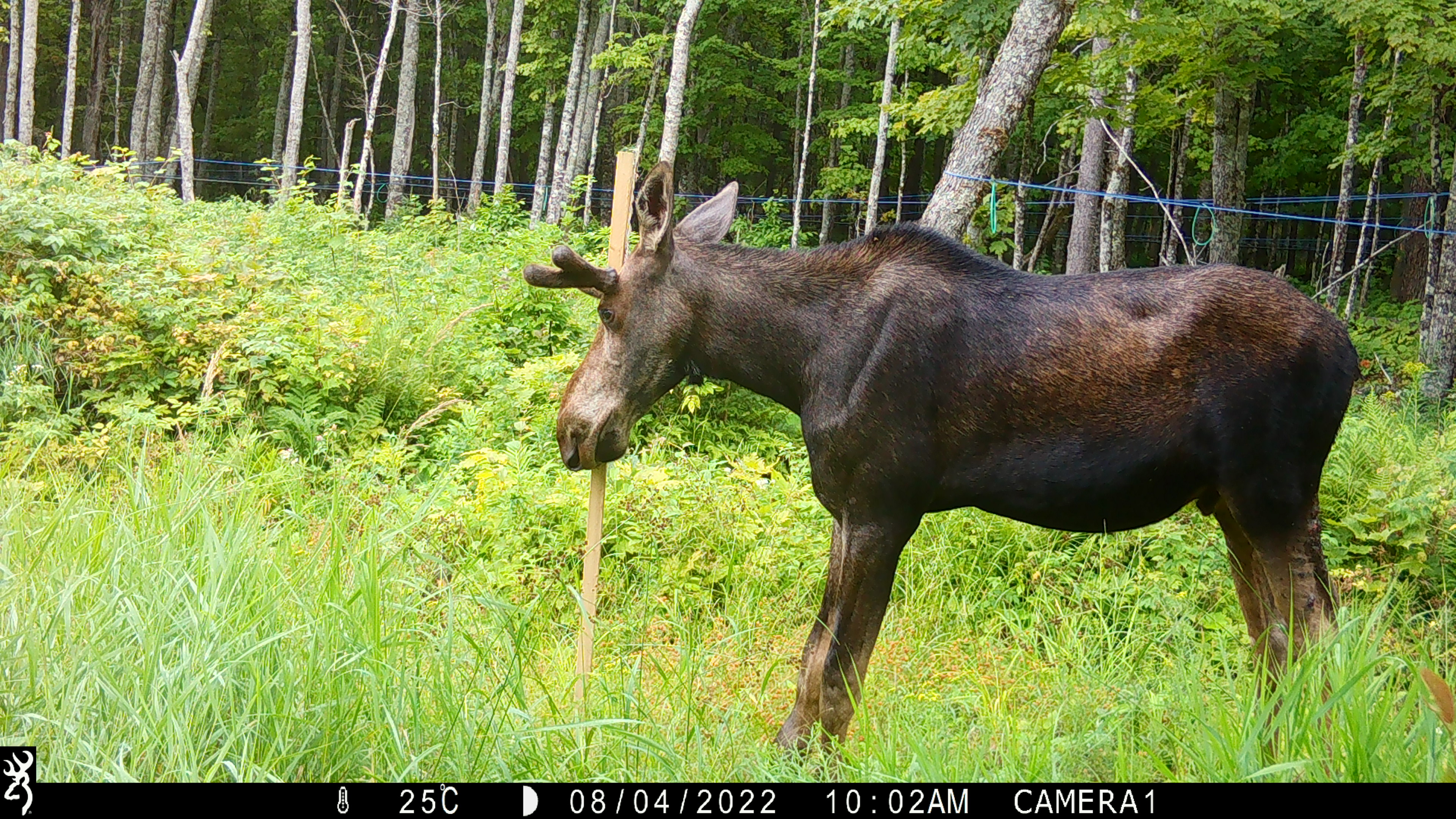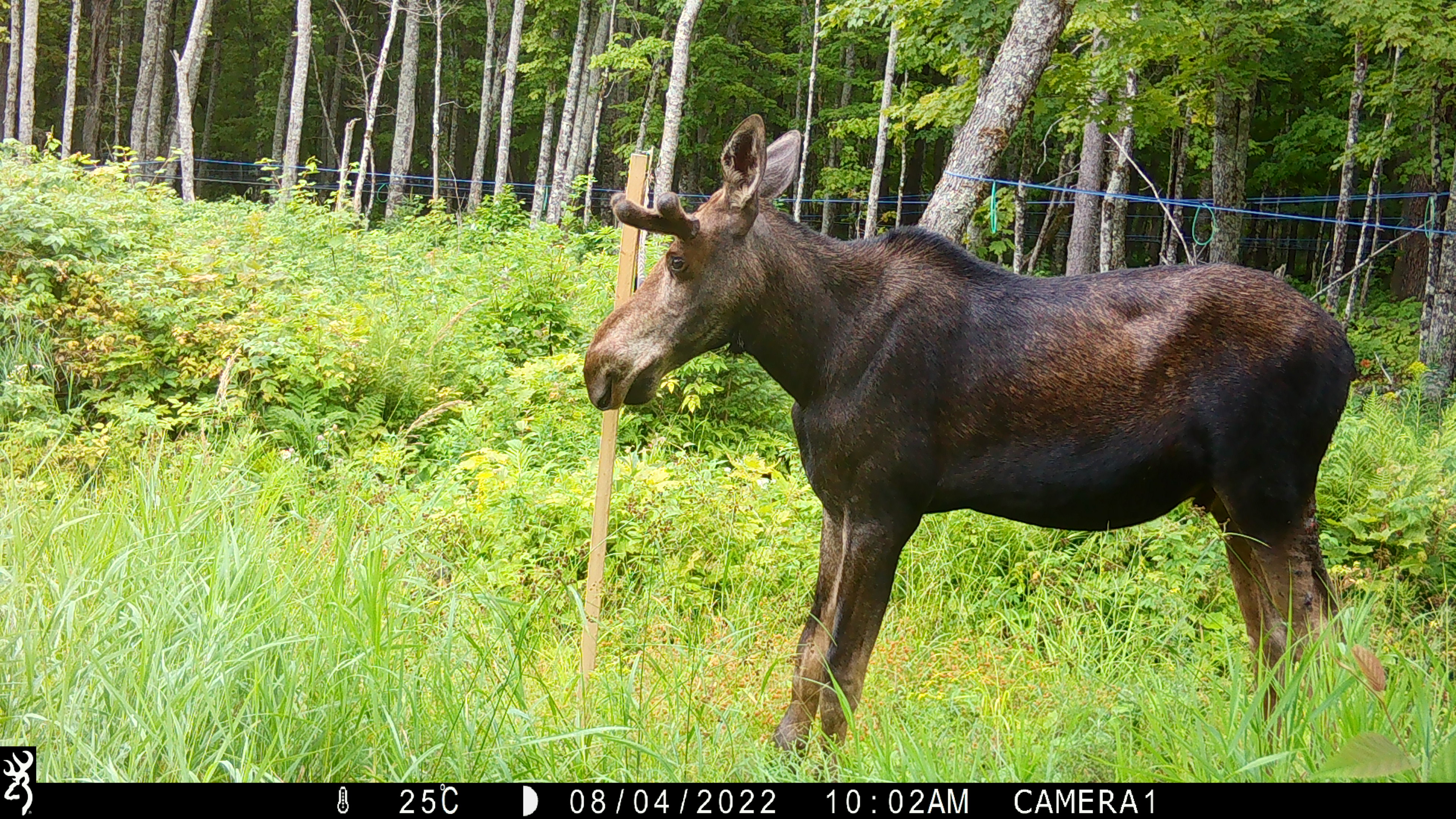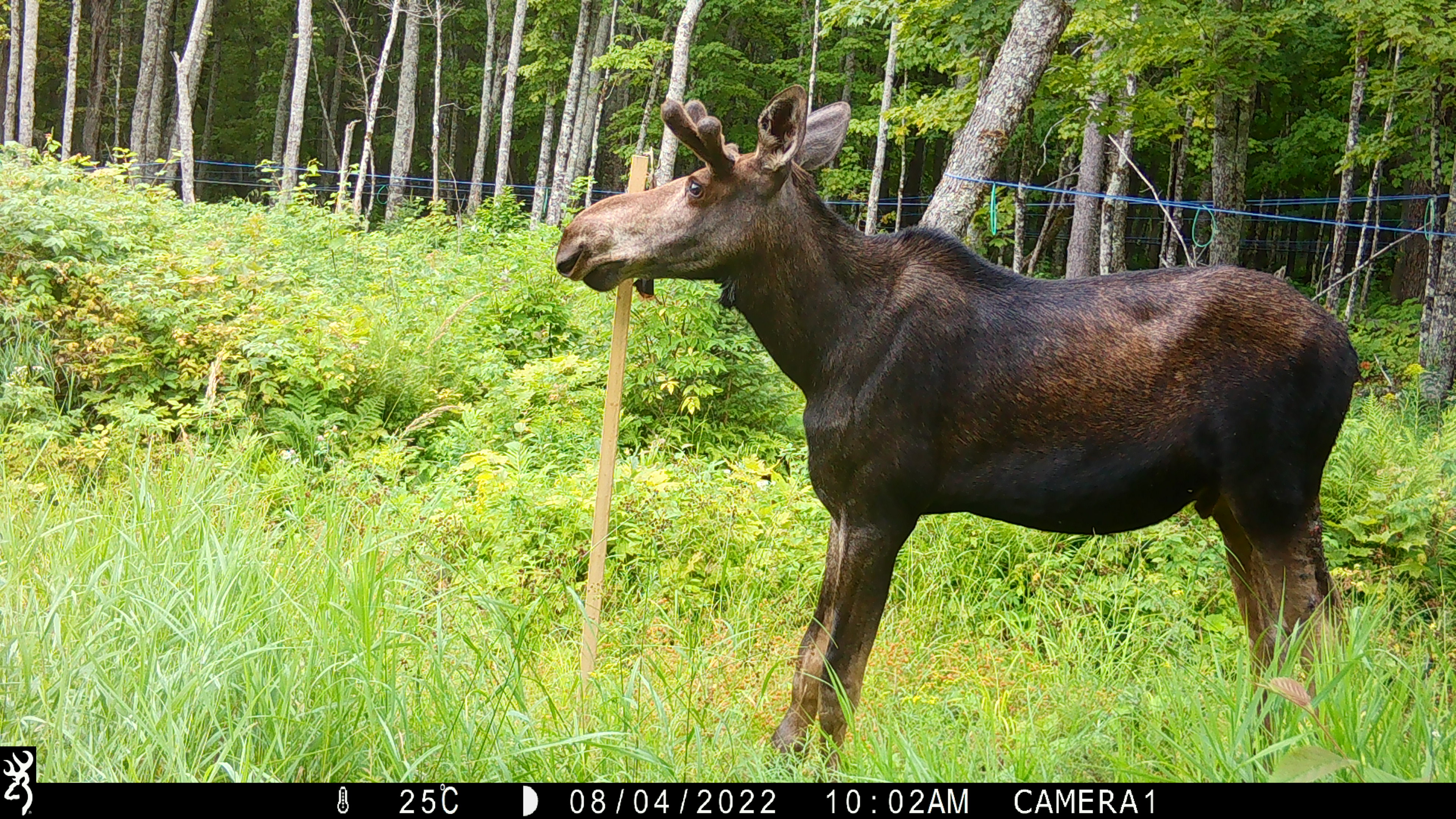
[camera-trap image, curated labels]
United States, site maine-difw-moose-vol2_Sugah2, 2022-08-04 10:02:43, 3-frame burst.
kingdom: Animalia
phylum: Chordata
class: Mammalia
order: Artiodactyla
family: Cervidae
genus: Alces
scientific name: Alces alces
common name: moose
Moose (Alces alces).